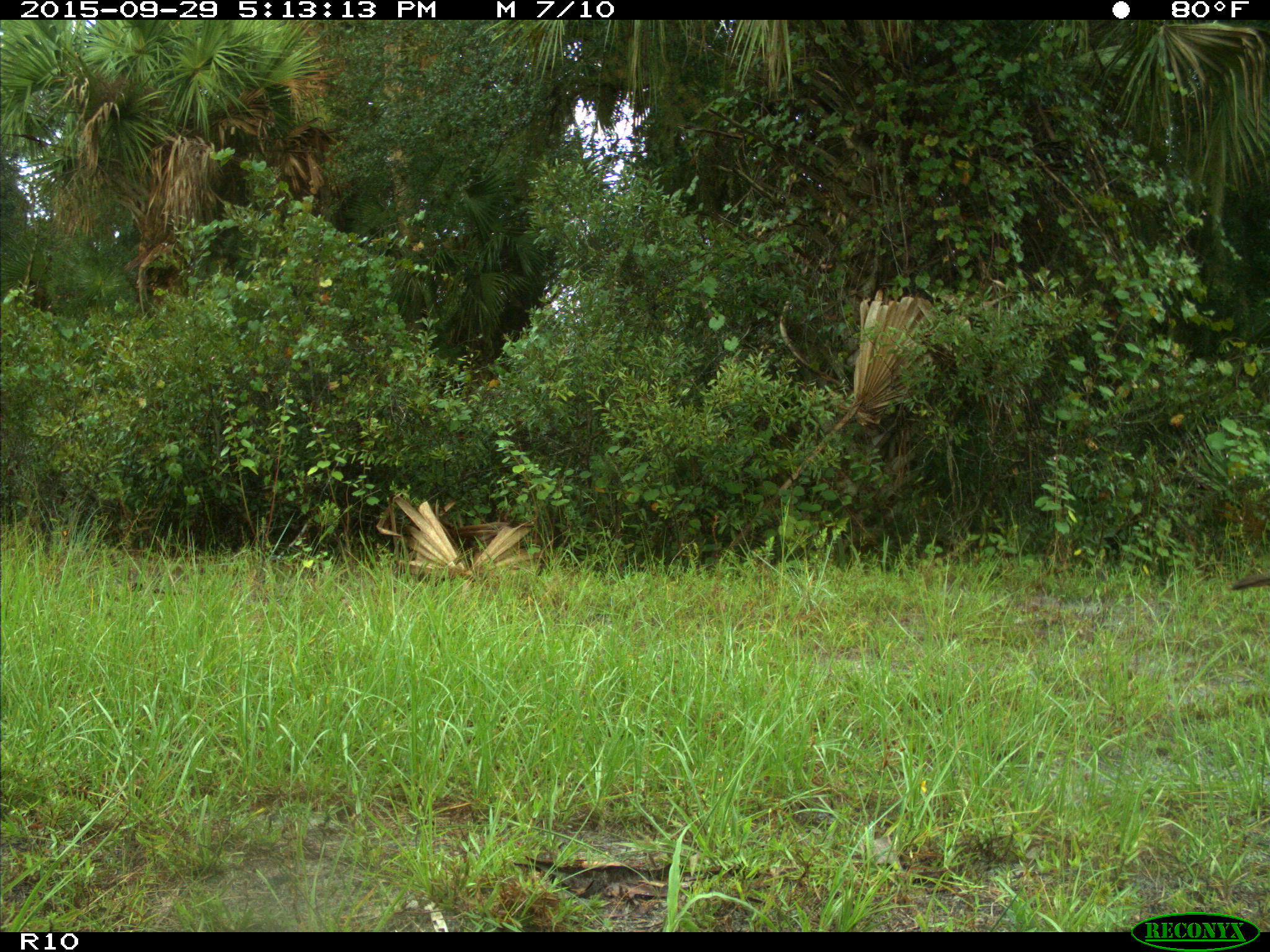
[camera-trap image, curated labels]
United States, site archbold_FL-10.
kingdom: Animalia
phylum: Chordata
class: Aves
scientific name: Aves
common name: birds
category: unidentified bird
Unidentified bird (birds) (Aves).